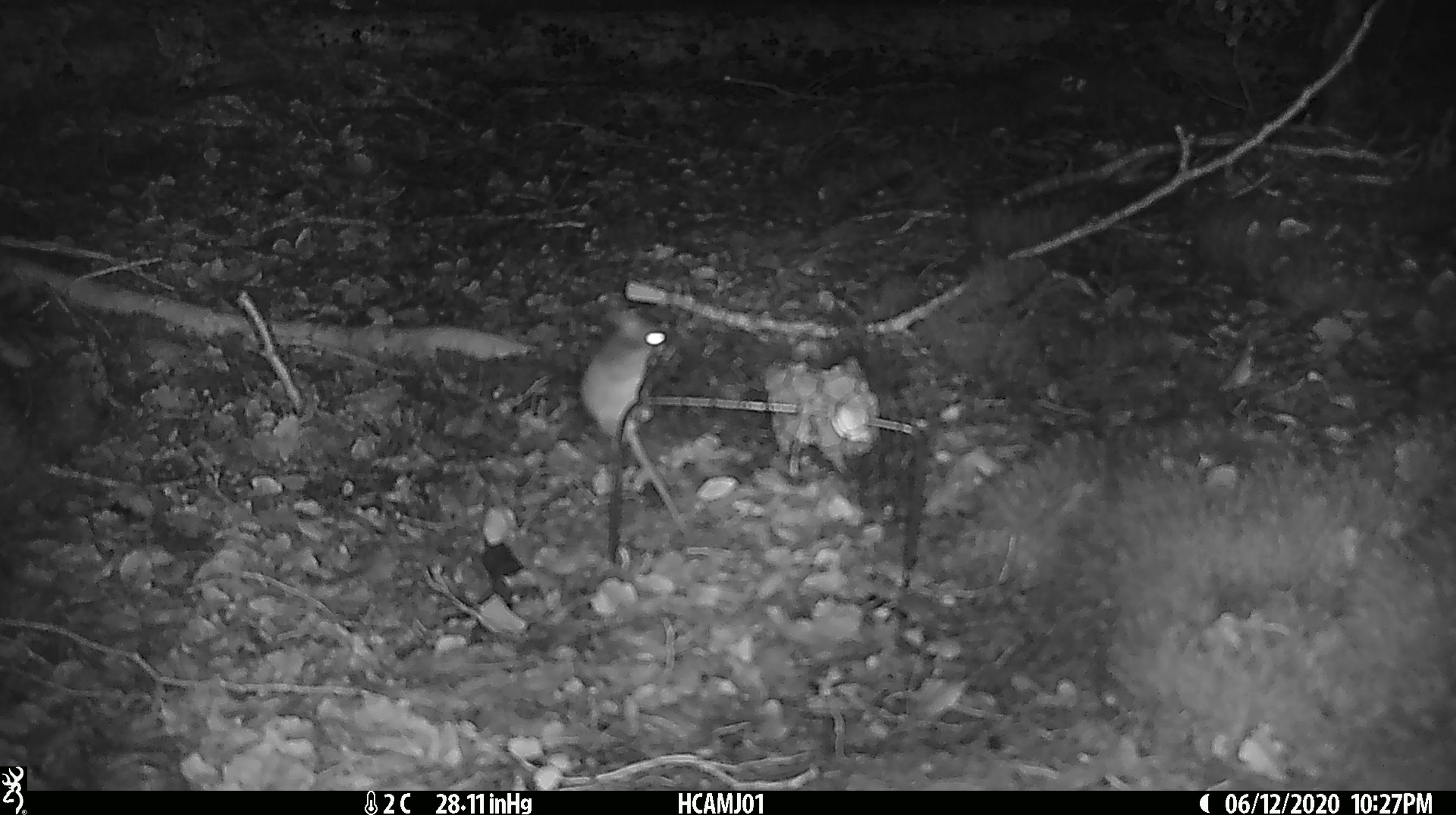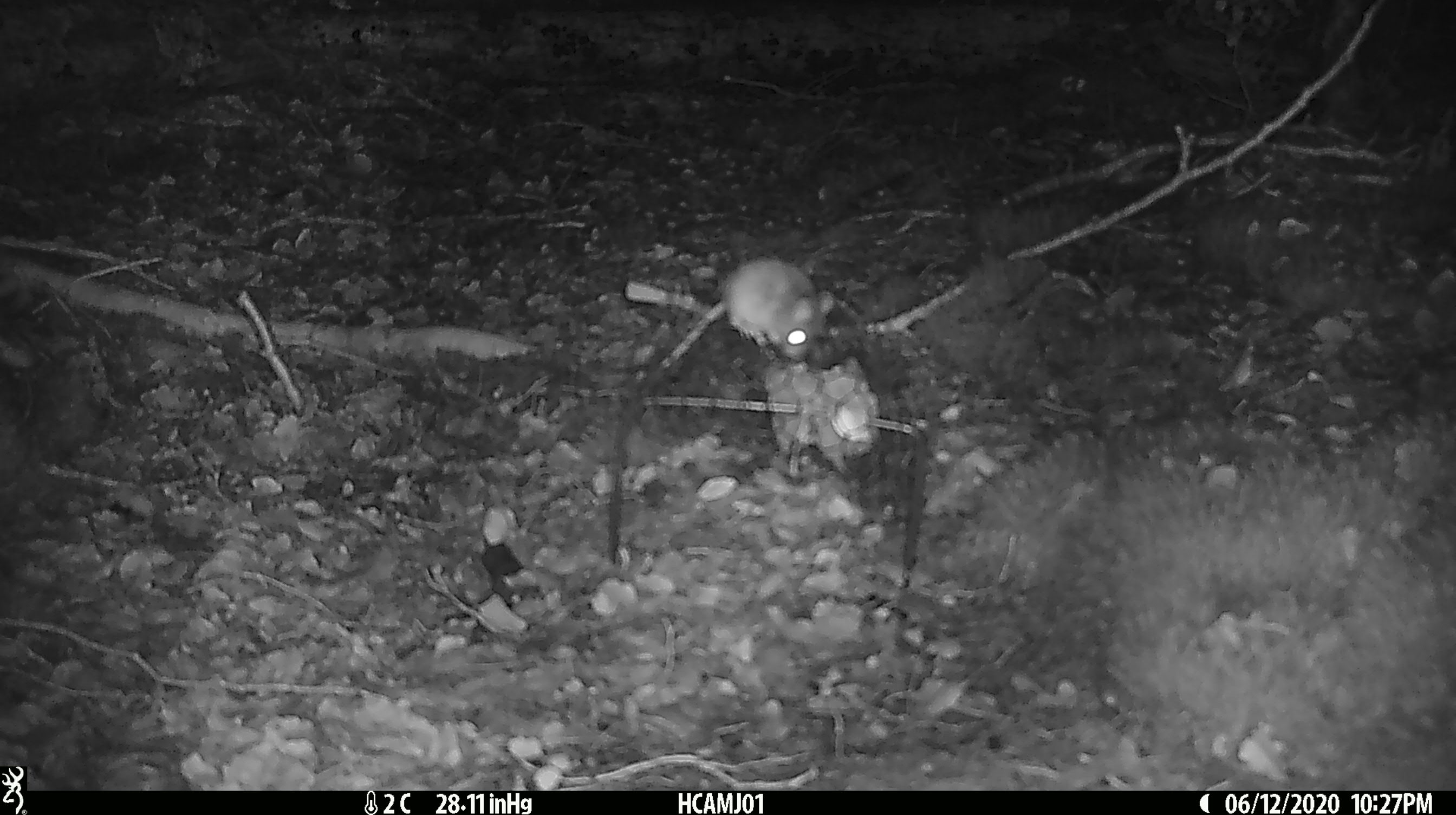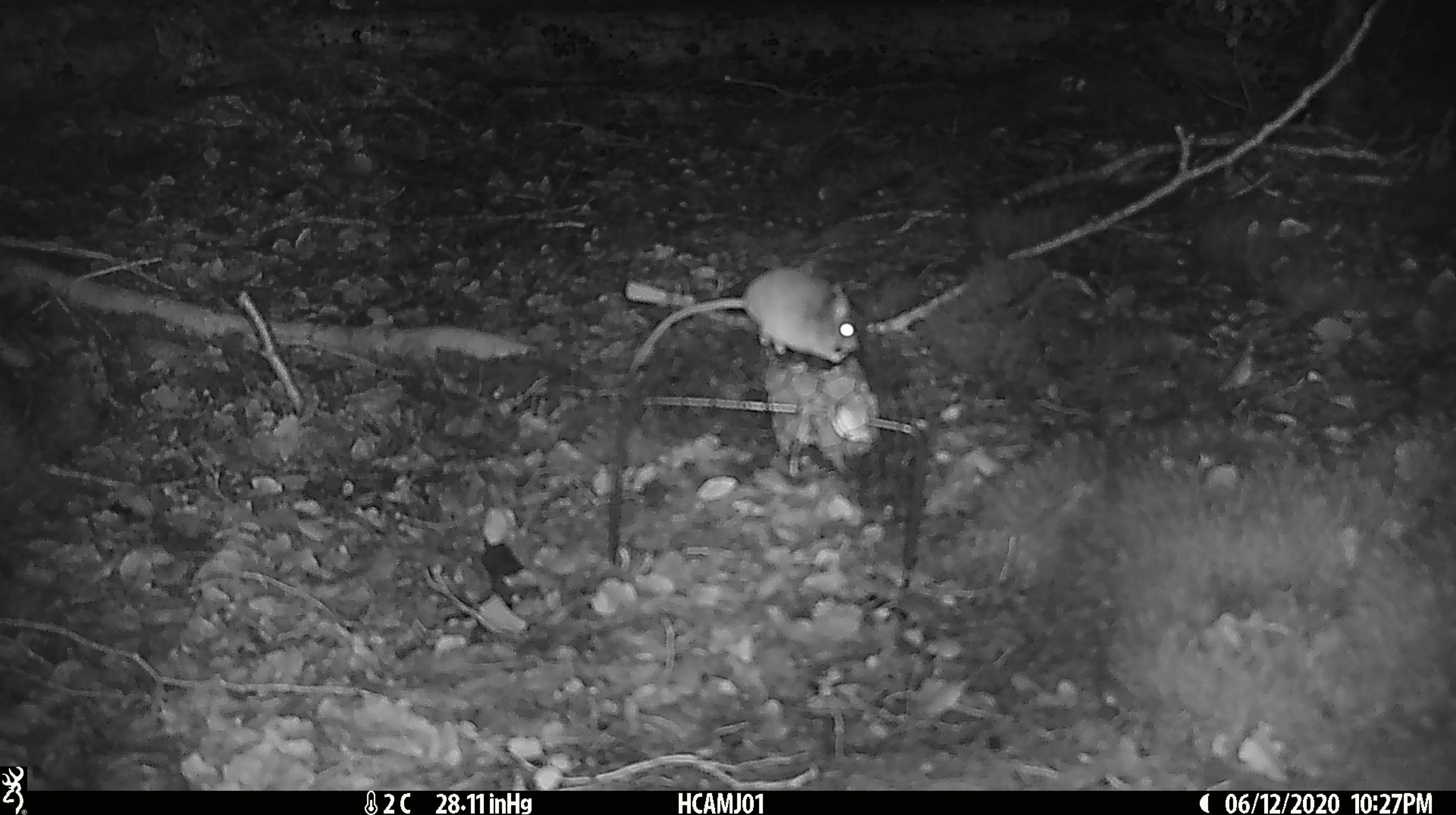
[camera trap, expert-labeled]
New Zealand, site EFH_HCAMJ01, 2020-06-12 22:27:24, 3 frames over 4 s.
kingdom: Animalia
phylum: Chordata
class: Mammalia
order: Rodentia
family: Muridae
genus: Mus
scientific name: Mus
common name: mouse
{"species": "mouse (Mus)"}